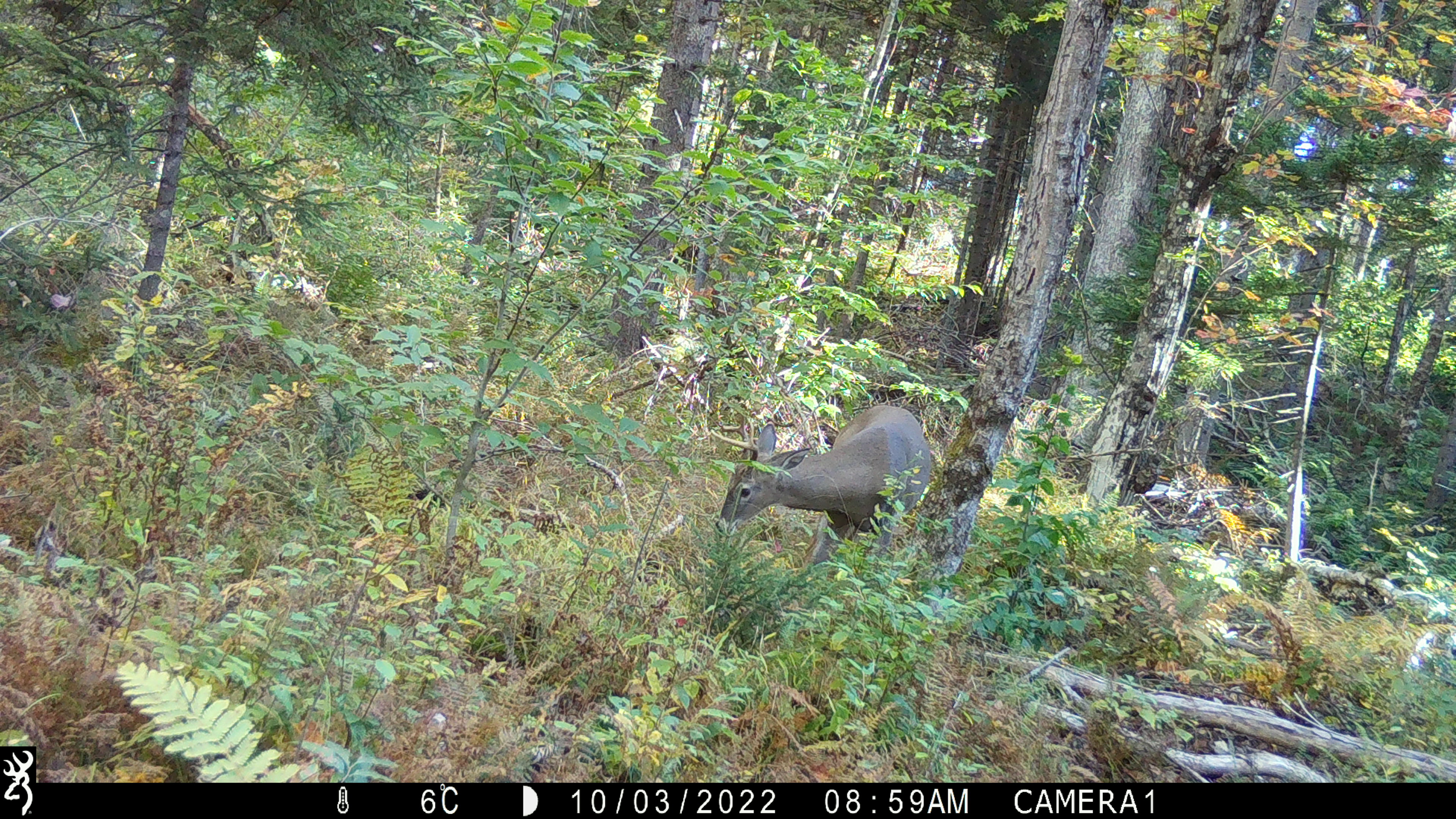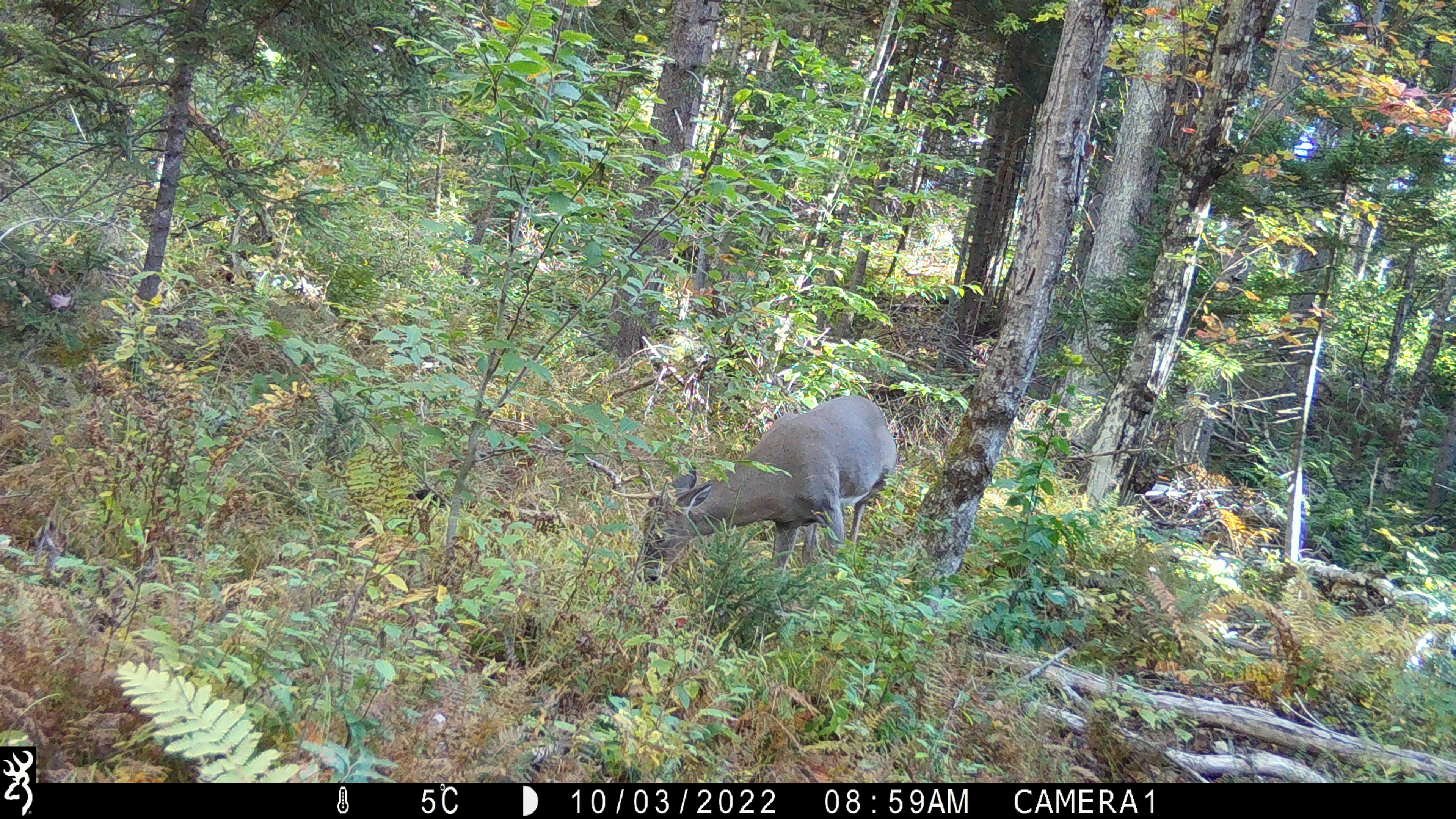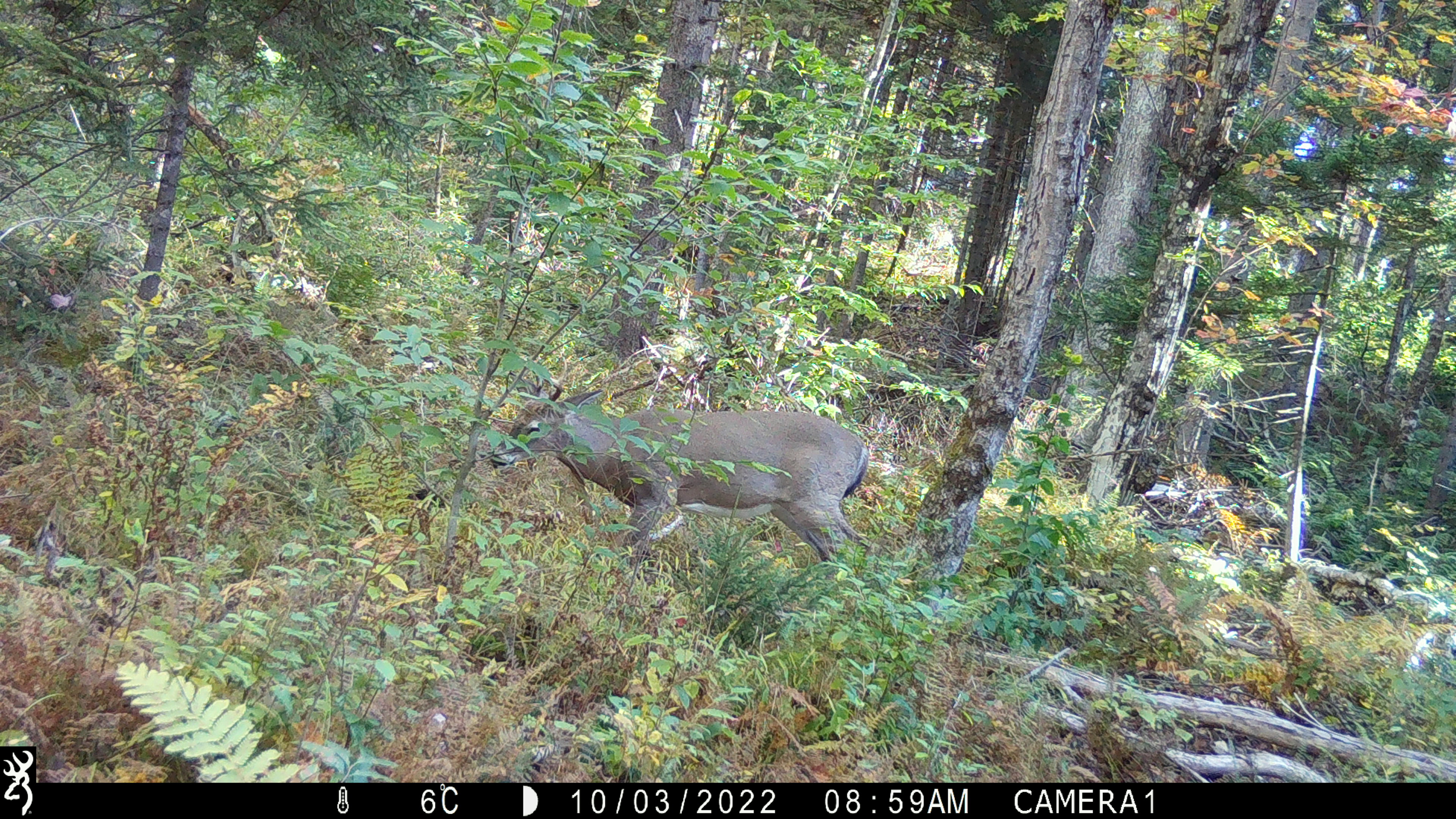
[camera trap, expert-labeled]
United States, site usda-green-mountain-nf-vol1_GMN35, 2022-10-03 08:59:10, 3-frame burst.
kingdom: Animalia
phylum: Chordata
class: Mammalia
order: Artiodactyla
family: Cervidae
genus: Odocoileus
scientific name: Odocoileus virginianus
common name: white-tailed deer